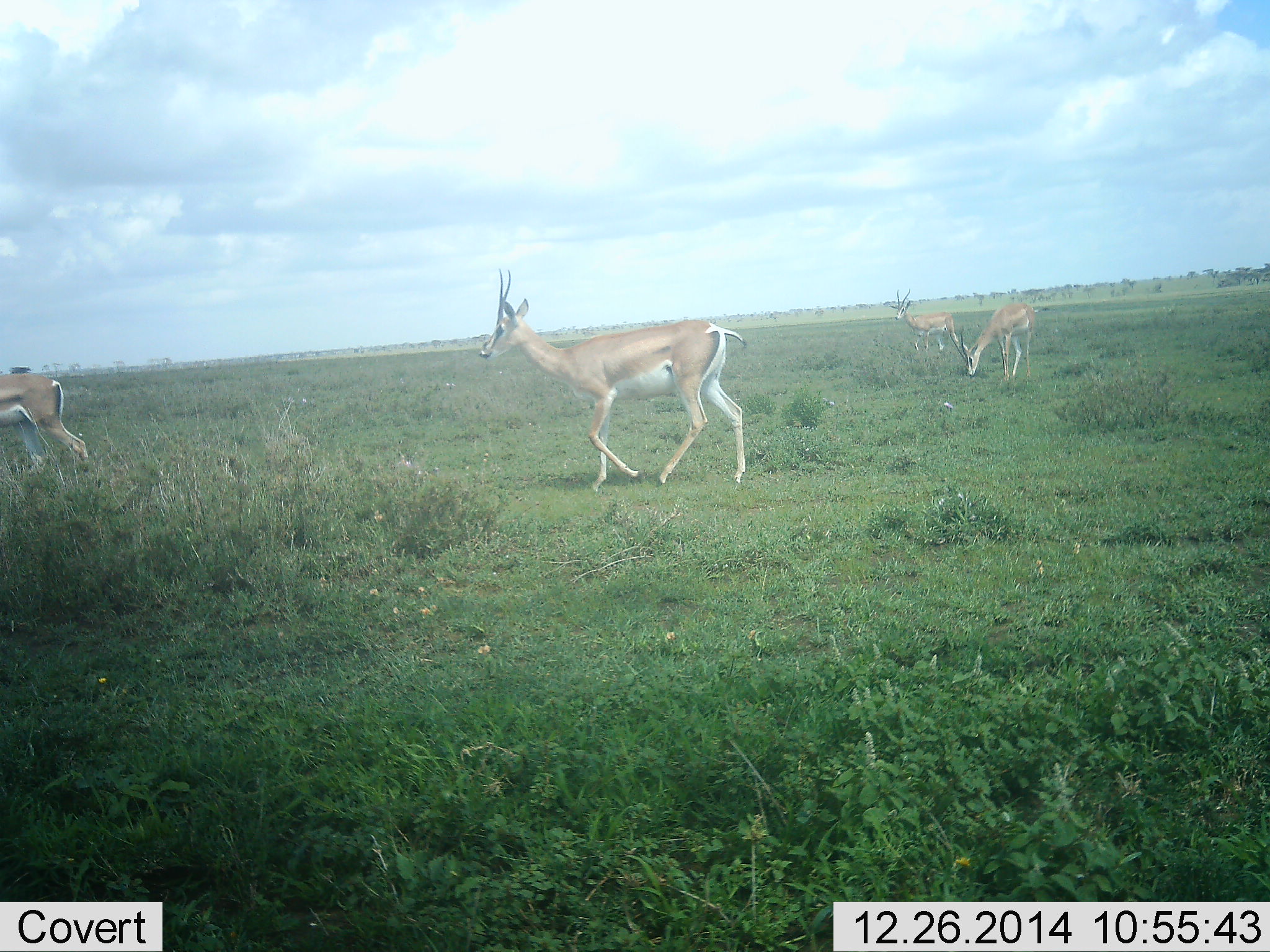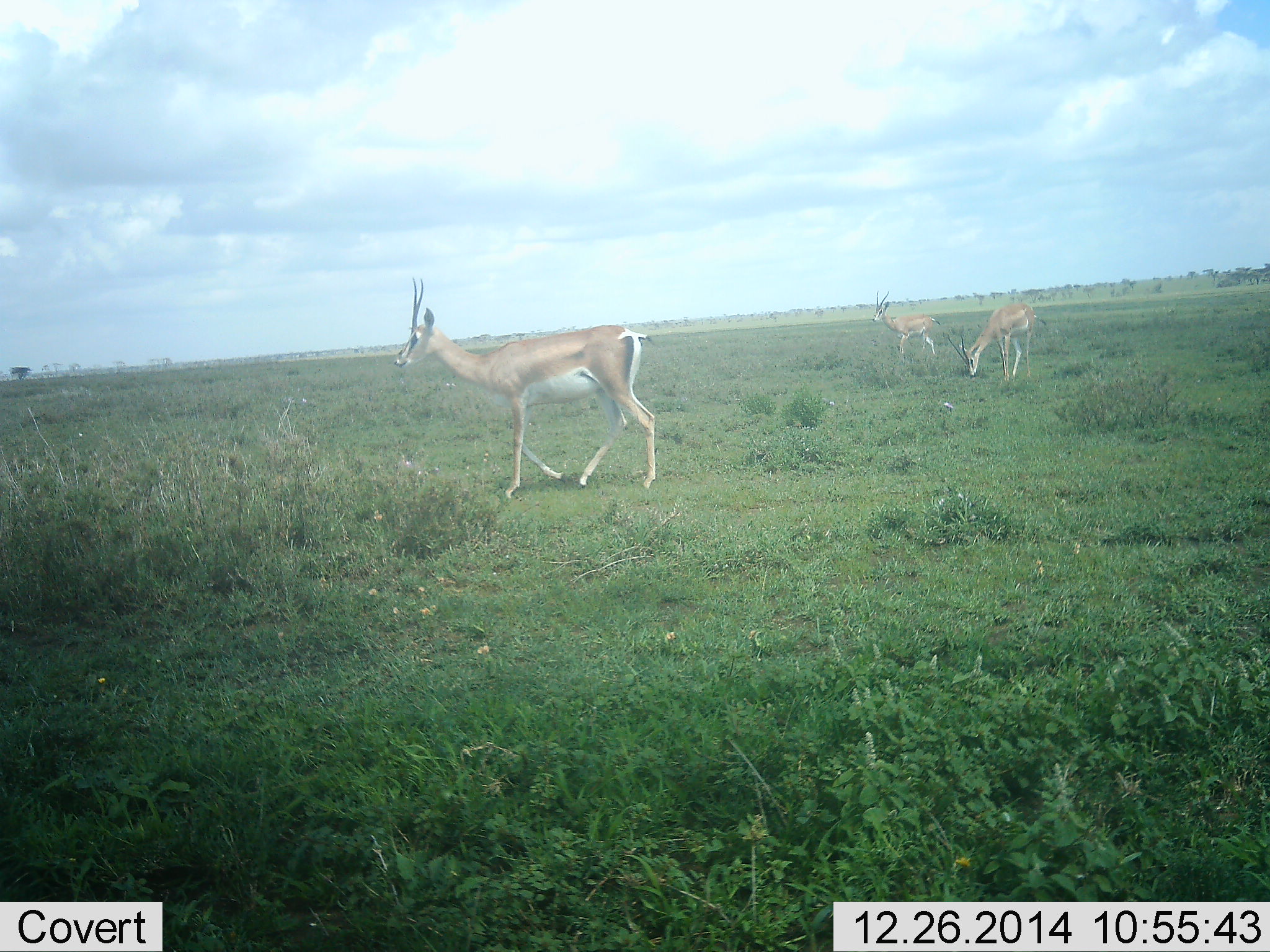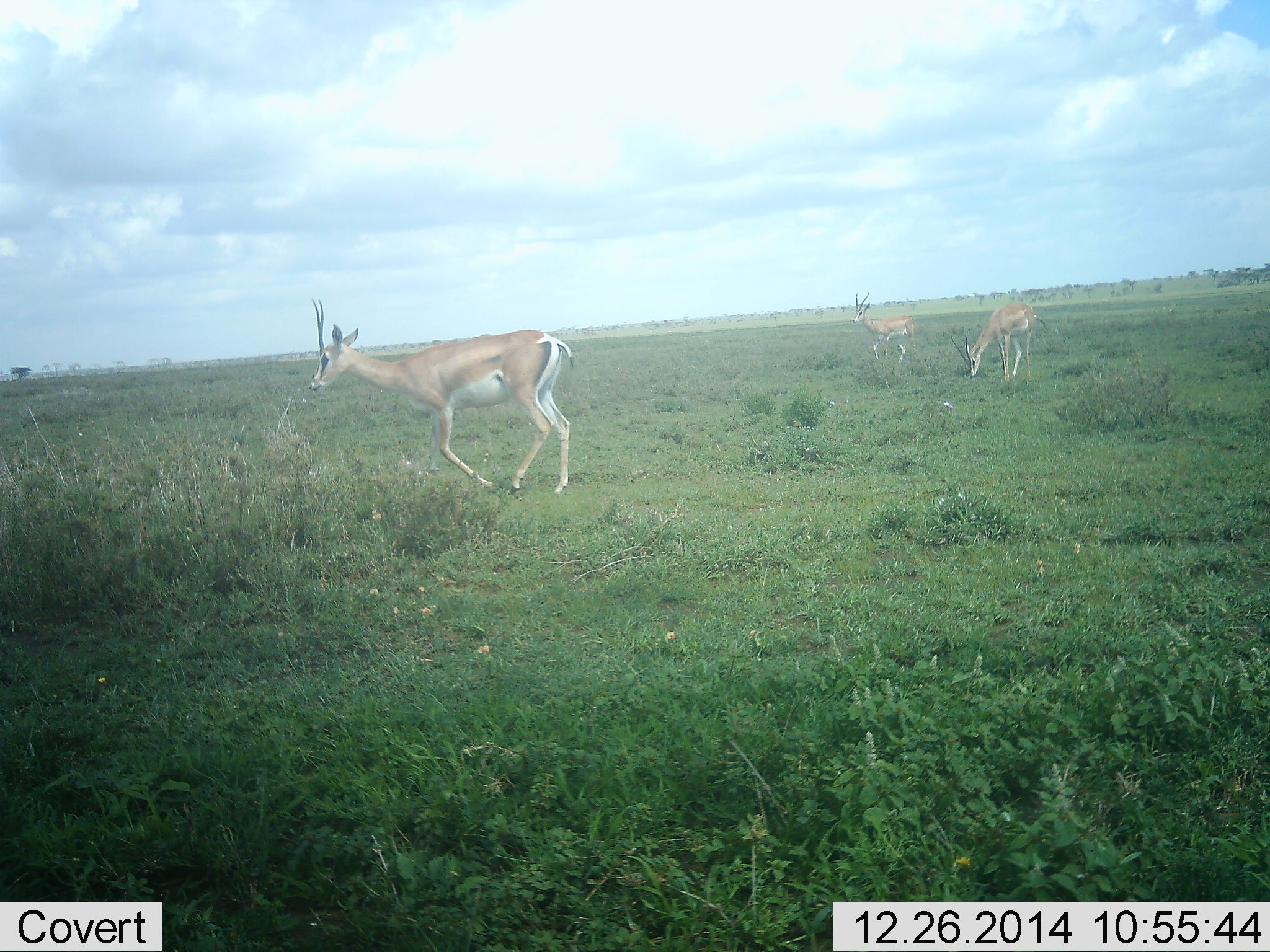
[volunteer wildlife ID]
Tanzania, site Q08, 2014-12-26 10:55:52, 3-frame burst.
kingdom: Animalia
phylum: Chordata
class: Mammalia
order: Artiodactyla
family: Bovidae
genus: Nanger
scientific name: Nanger granti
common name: grant's gazelle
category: gazellegrants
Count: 4.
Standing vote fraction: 20%.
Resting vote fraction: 0%.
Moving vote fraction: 80%.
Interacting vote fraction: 0%.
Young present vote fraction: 0%.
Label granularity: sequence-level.